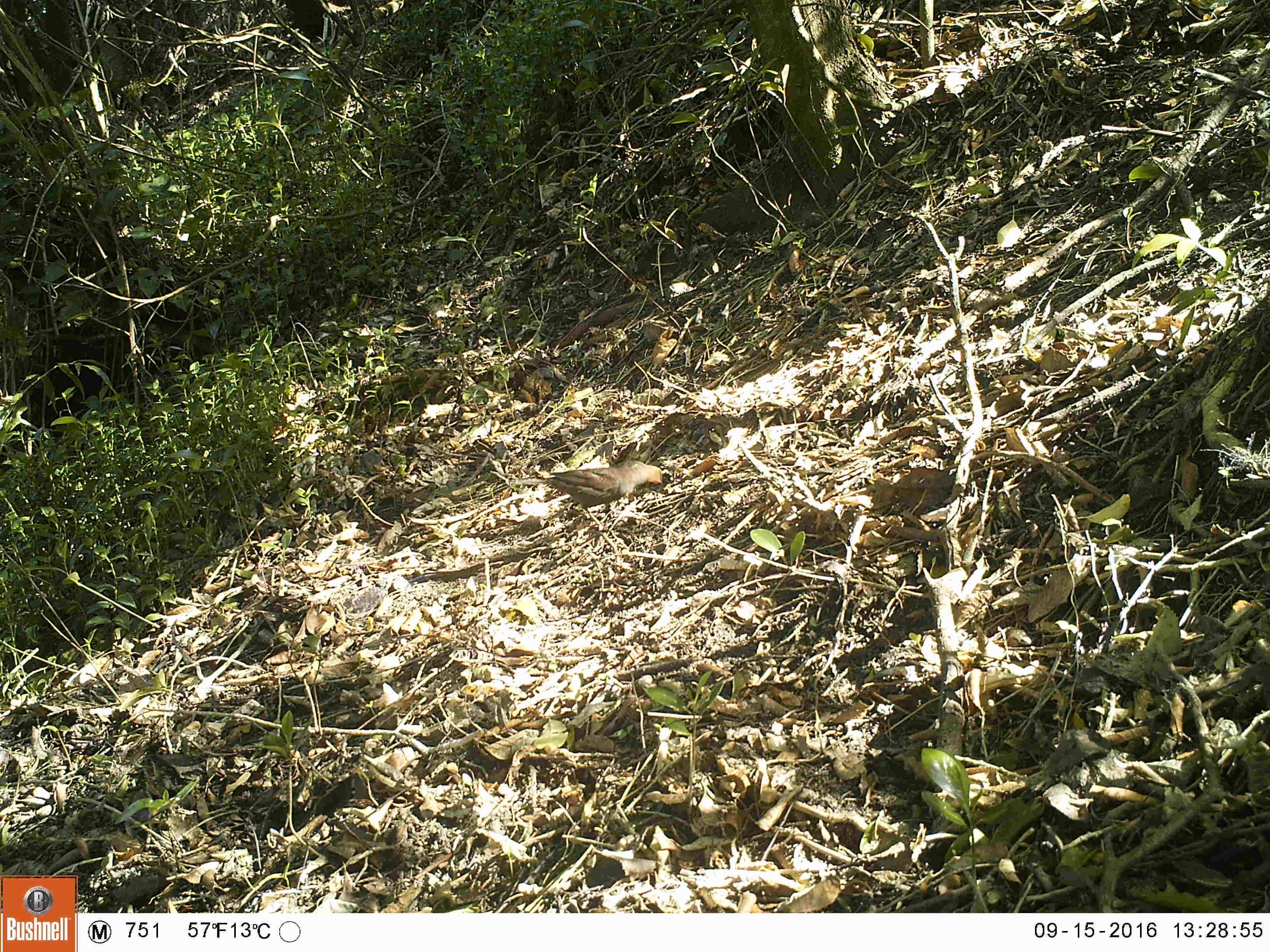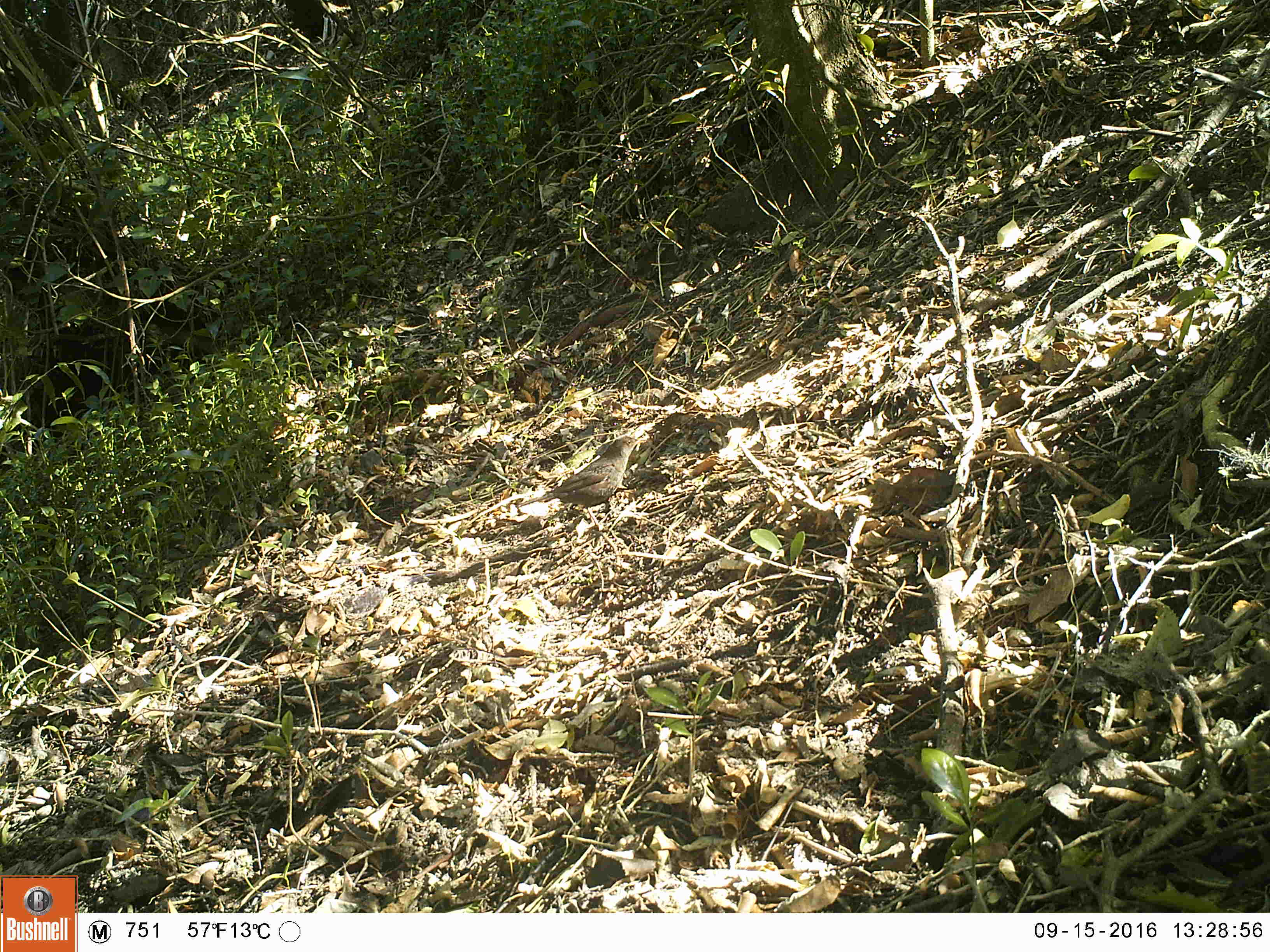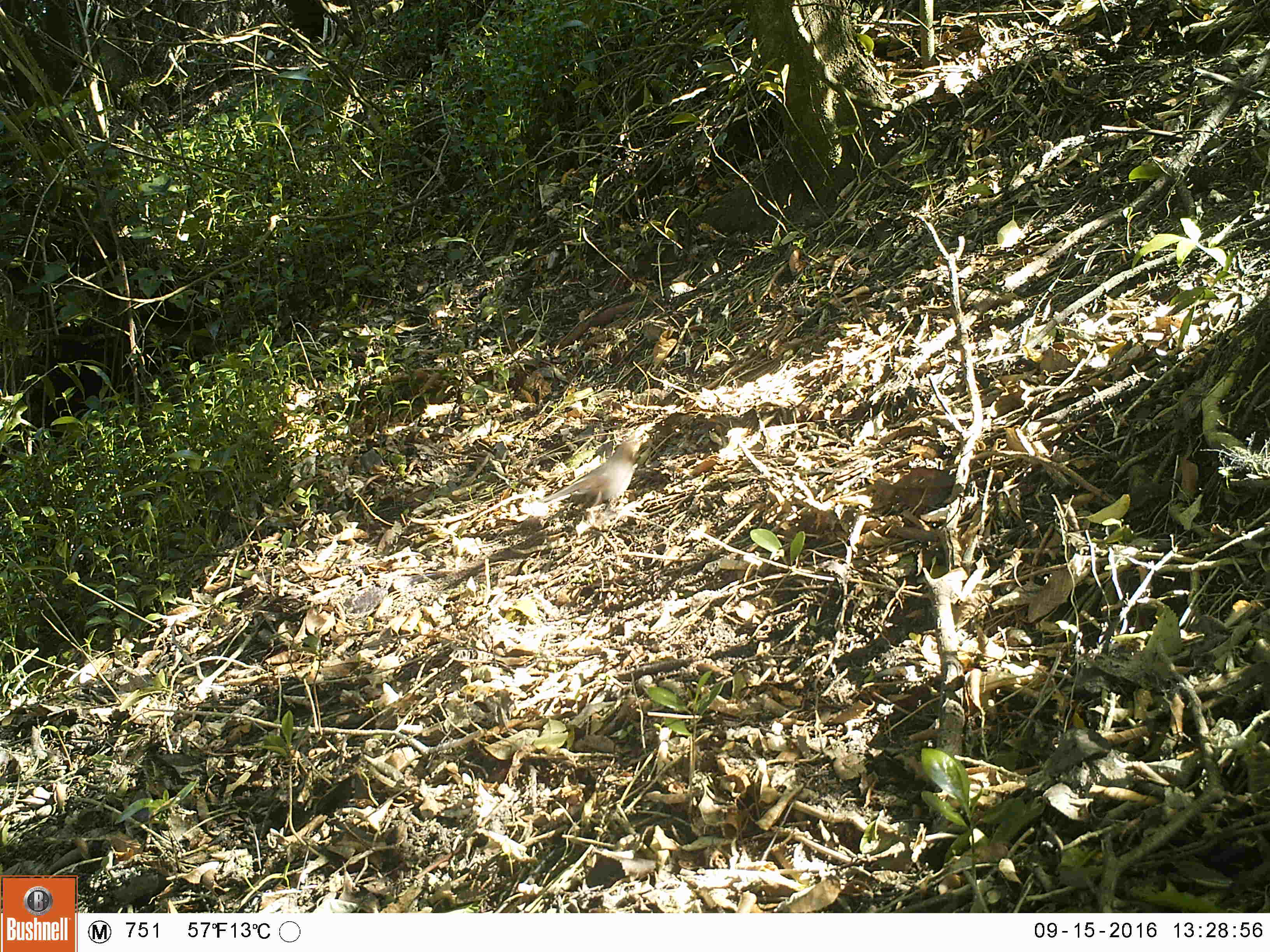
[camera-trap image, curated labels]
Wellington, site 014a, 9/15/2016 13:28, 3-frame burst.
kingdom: Animalia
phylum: Chordata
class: Aves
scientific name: Aves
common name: bird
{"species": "bird (Aves)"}